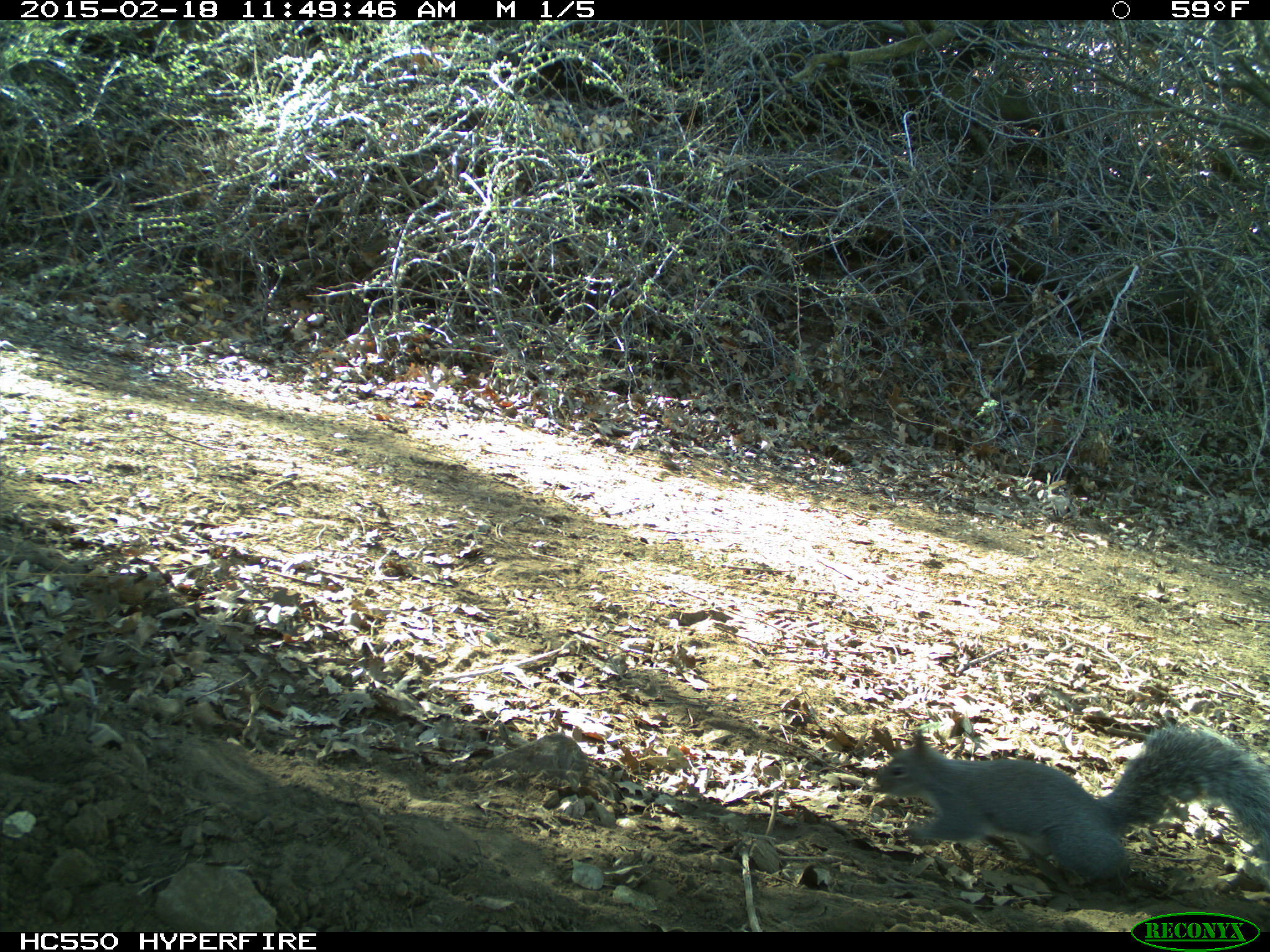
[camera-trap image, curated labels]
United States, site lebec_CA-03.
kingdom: Animalia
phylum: Chordata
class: Mammalia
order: Rodentia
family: Sciuridae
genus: Sciurus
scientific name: Sciurus carolinensis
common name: eastern gray squirrel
Sciurus carolinensis (eastern gray squirrel).